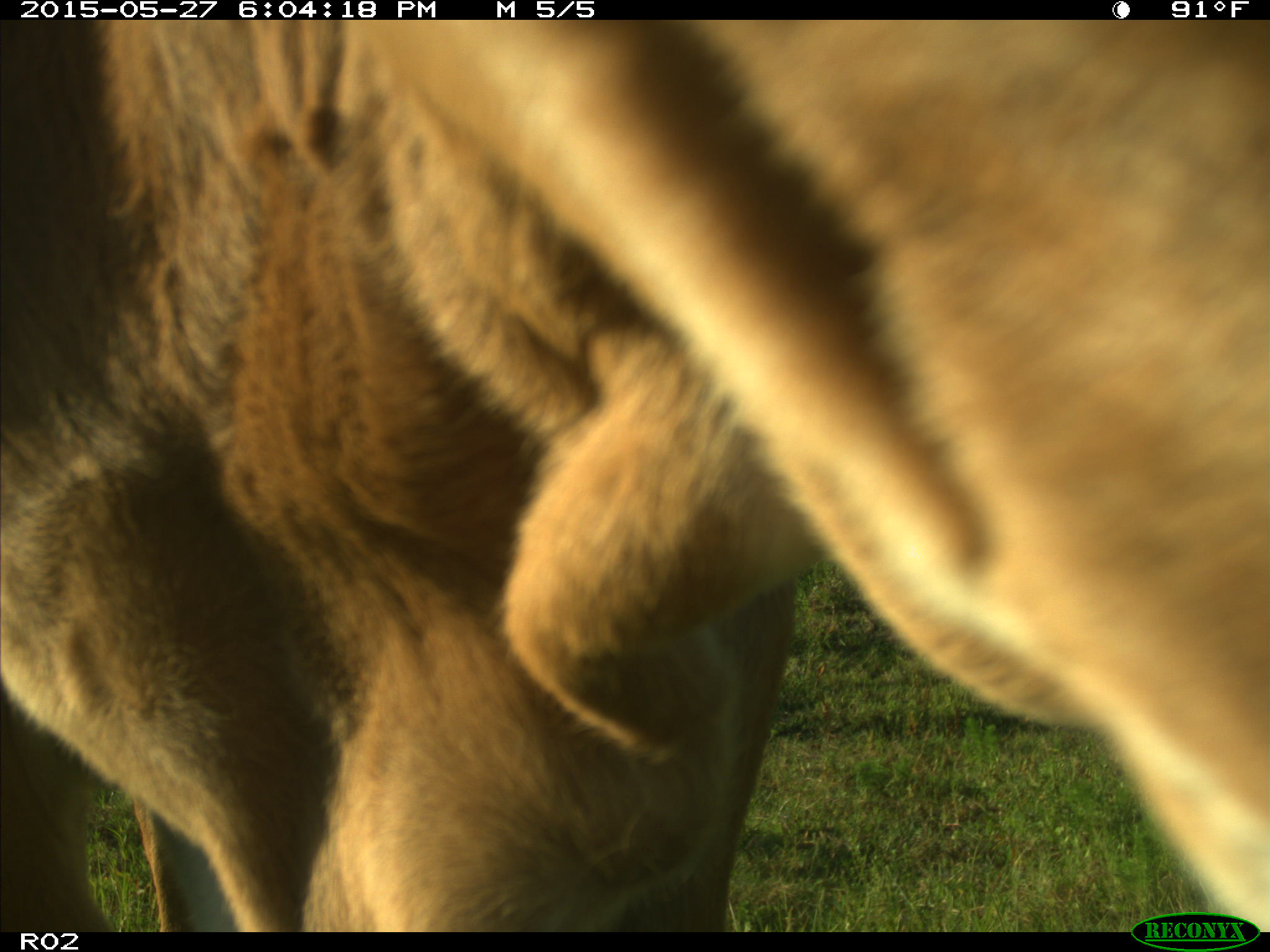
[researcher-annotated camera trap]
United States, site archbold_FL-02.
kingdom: Animalia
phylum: Chordata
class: Mammalia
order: Artiodactyla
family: Bovidae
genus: Bos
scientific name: Bos taurus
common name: domestic cow